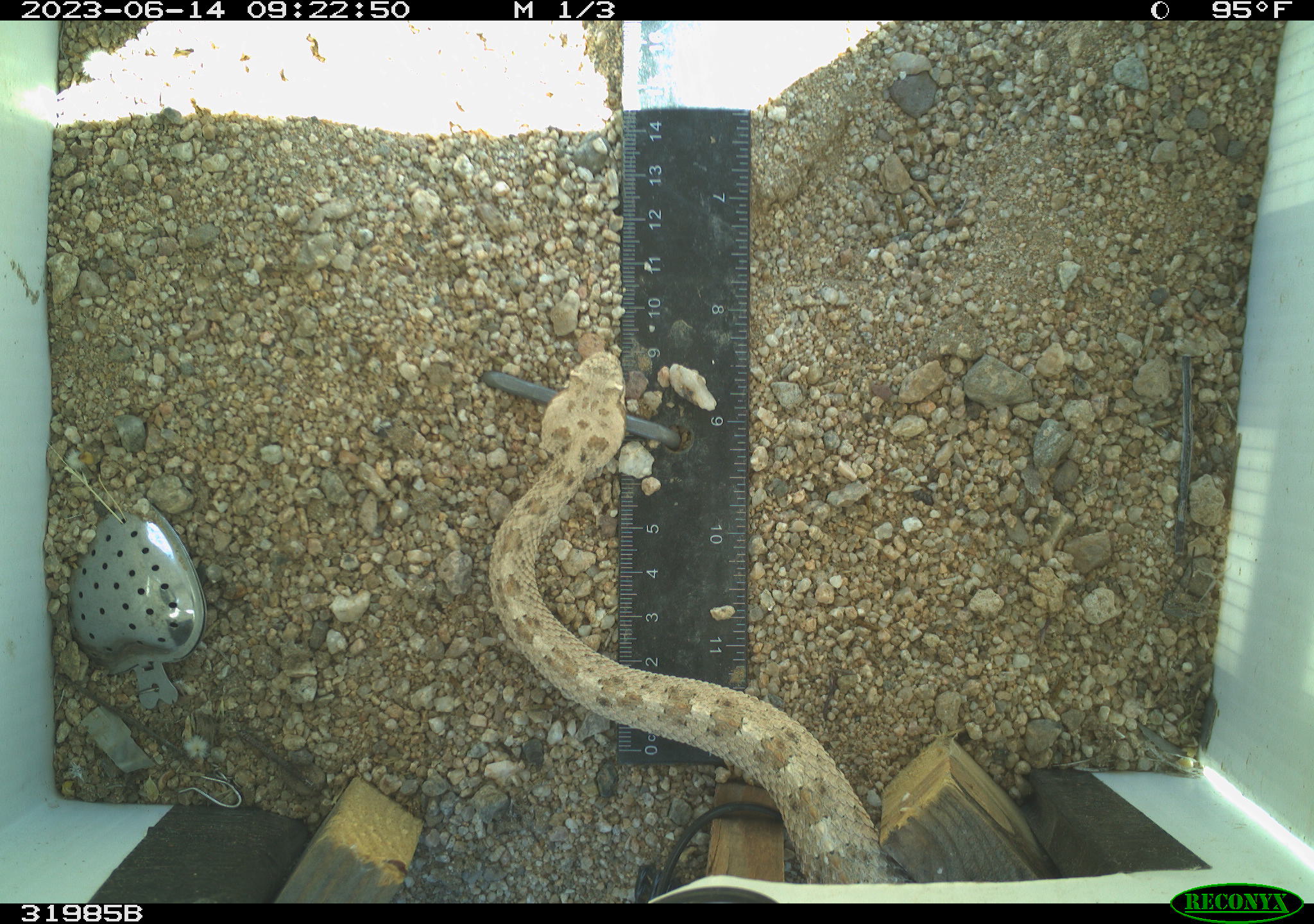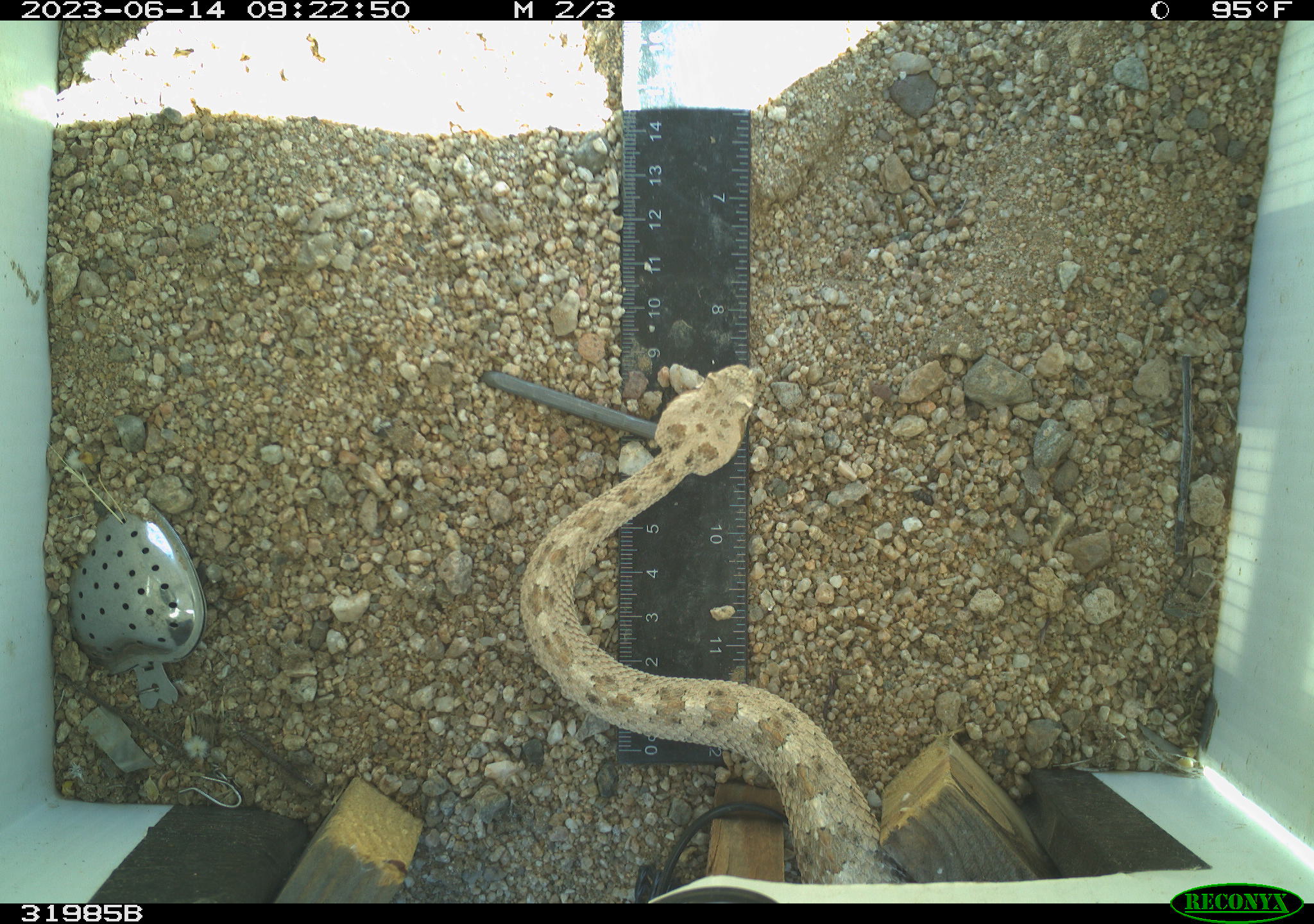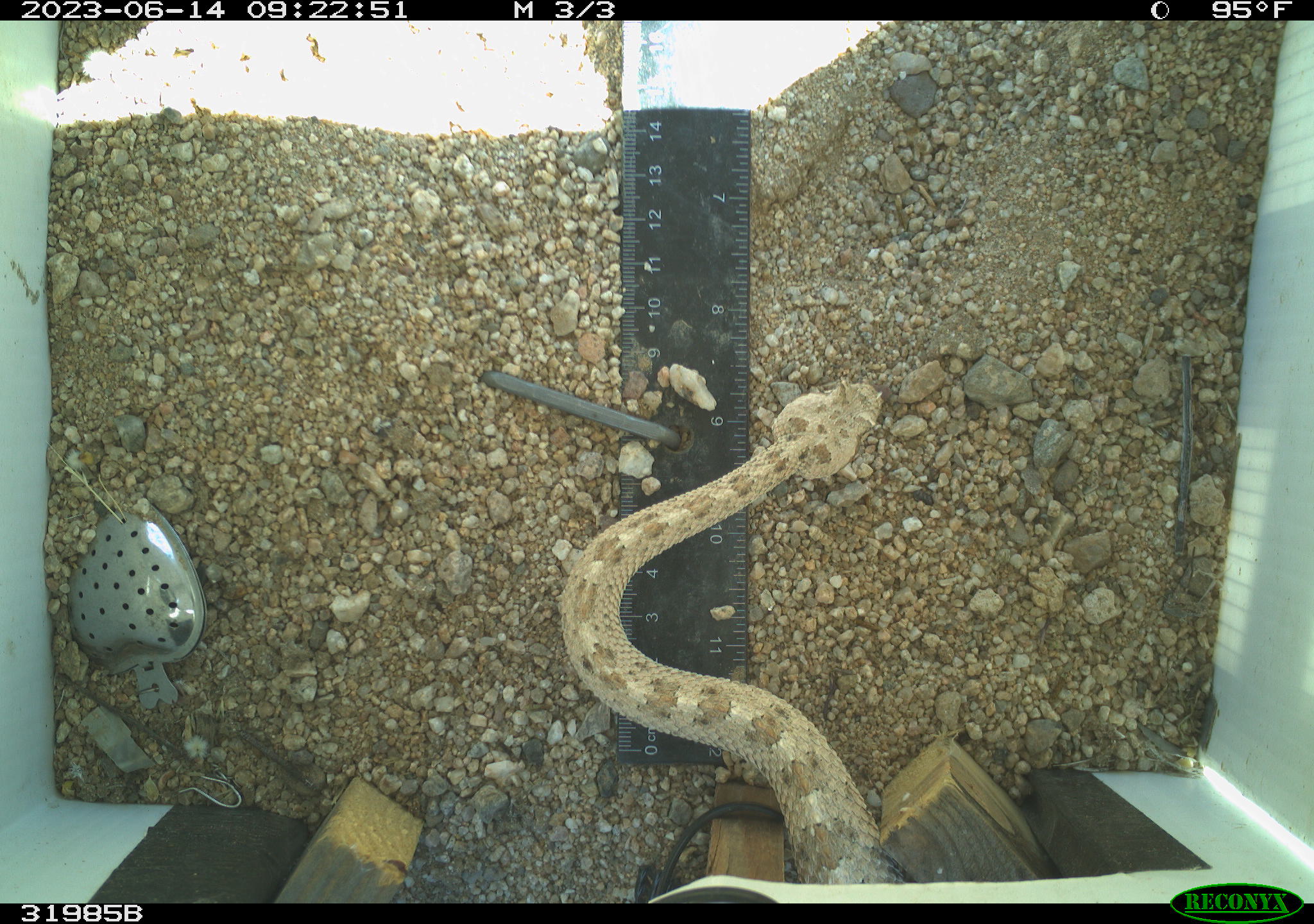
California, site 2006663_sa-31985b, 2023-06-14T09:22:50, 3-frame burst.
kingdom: Animalia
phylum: Chordata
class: Reptilia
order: Squamata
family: Viperidae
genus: Crotalus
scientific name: Crotalus scutulatus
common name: mojave rattlesnake